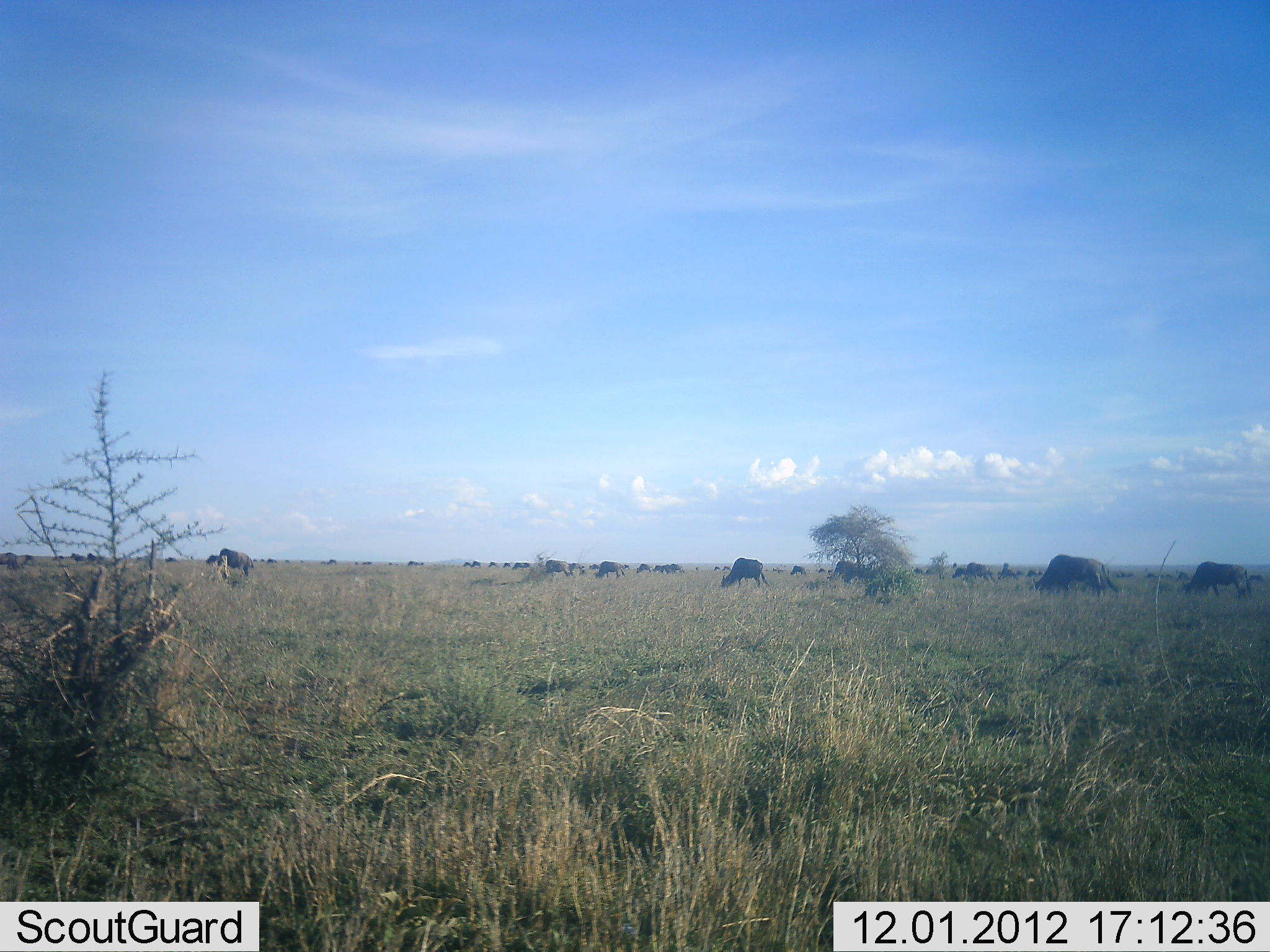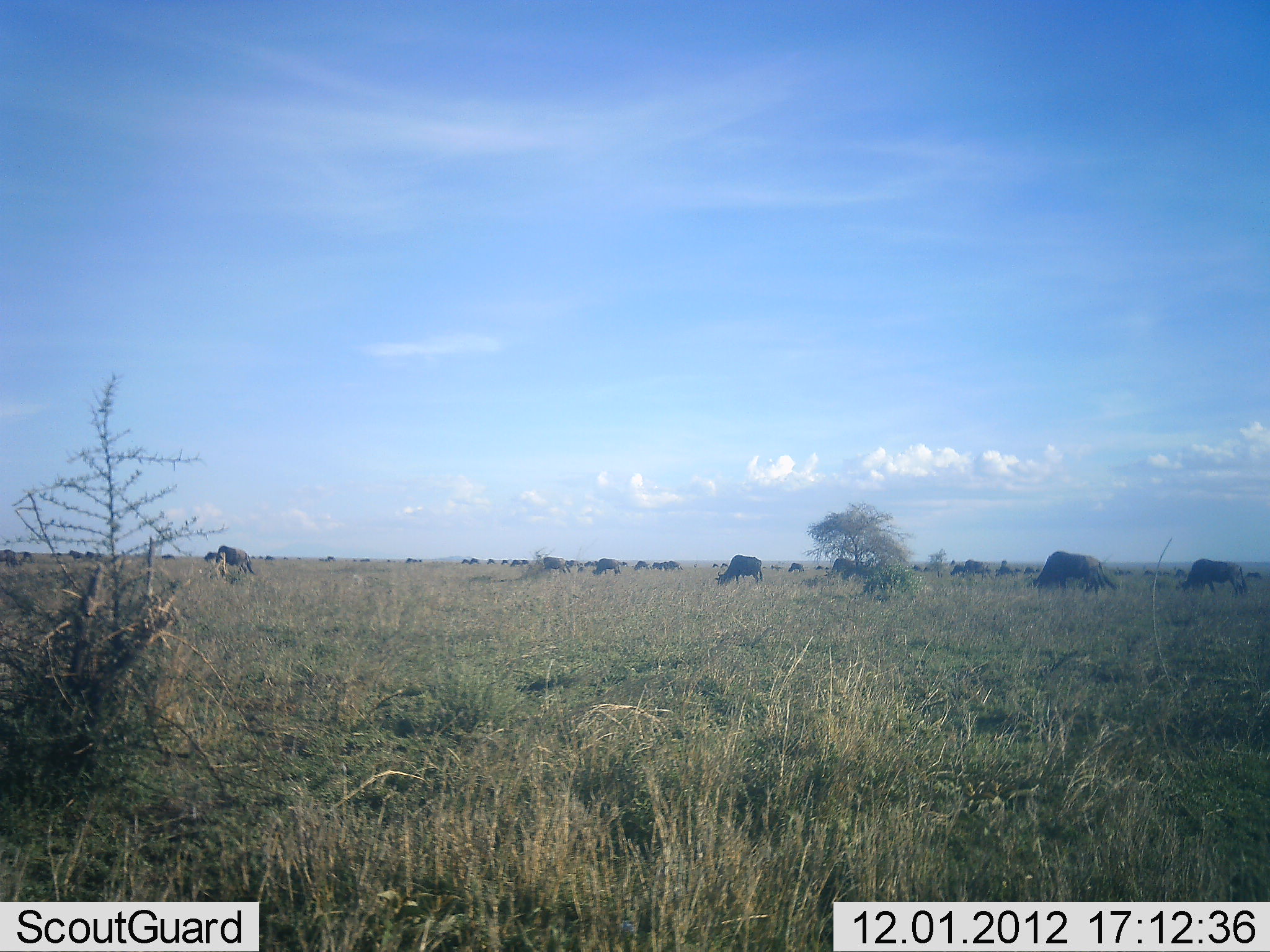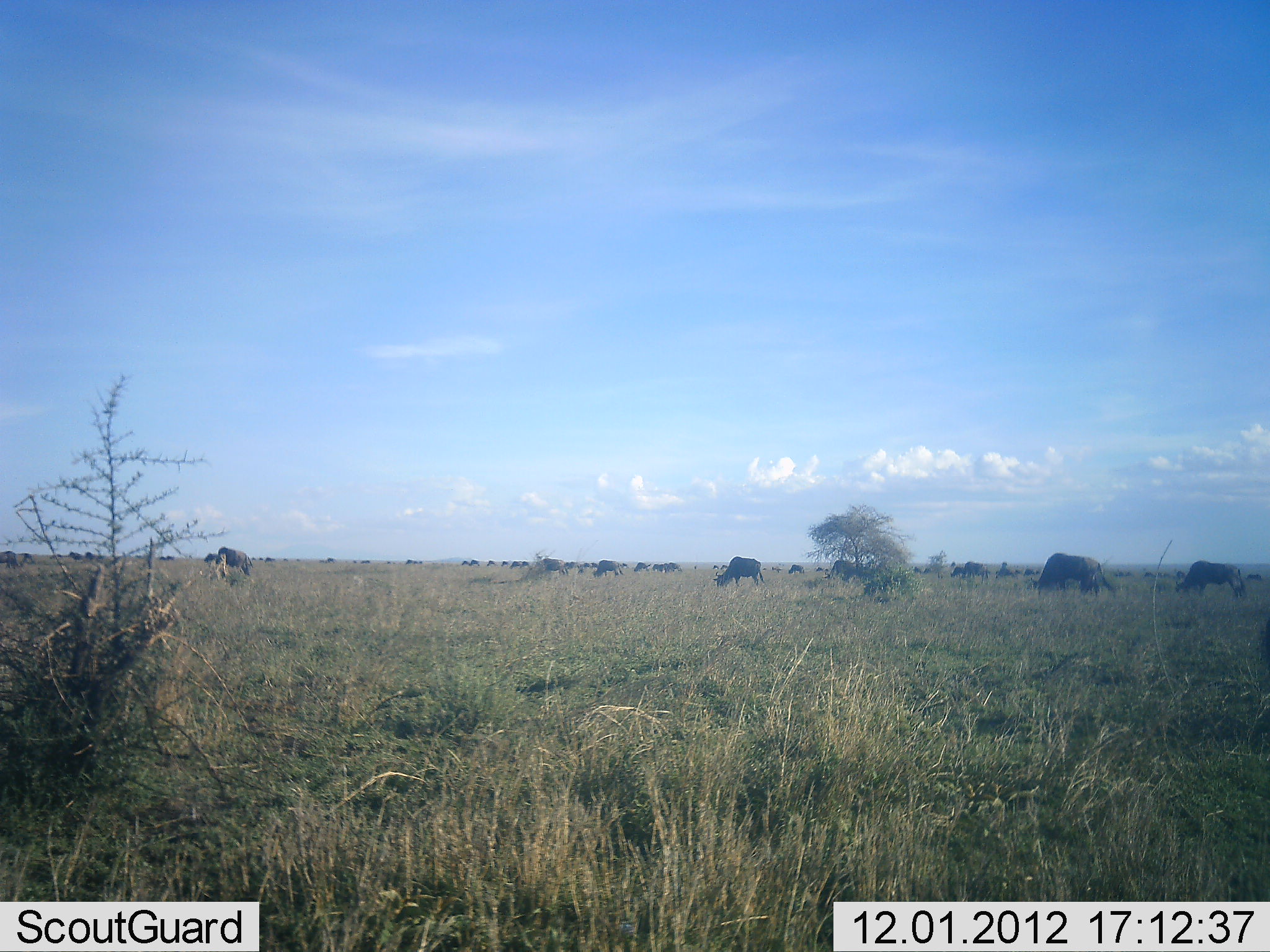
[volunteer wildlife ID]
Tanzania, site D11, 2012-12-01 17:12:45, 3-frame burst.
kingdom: Animalia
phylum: Chordata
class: Mammalia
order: Artiodactyla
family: Bovidae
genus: Connochaetes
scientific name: Connochaetes taurinus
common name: blue wildebeest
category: wildebeest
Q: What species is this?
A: Wildebeest (blue wildebeest) (Connochaetes taurinus).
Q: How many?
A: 11-50.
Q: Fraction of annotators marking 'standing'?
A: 60%.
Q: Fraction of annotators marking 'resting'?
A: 0%.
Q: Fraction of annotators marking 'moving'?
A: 20%.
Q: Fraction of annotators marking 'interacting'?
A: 0%.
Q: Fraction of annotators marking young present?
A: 10%.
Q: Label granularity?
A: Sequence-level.